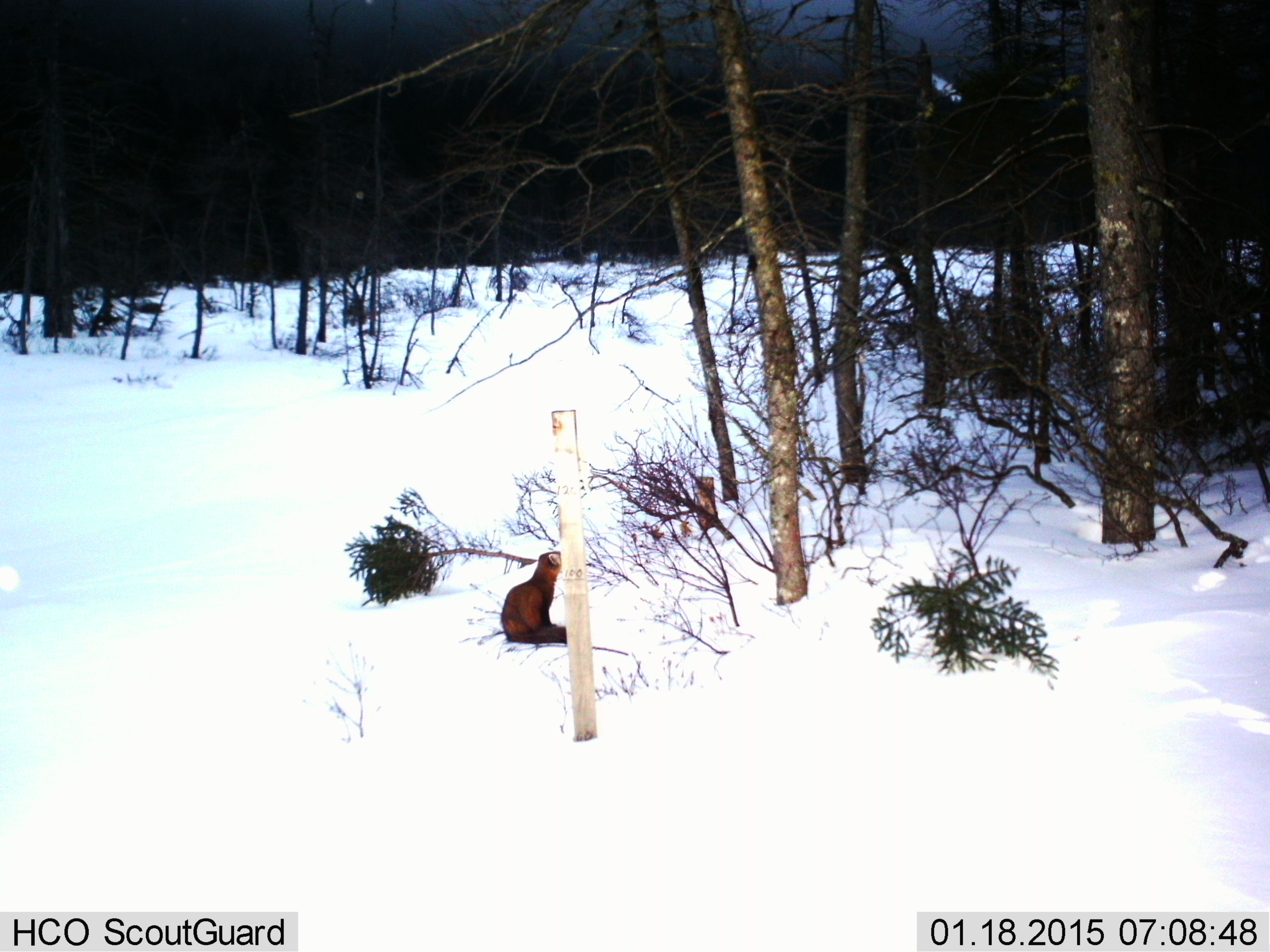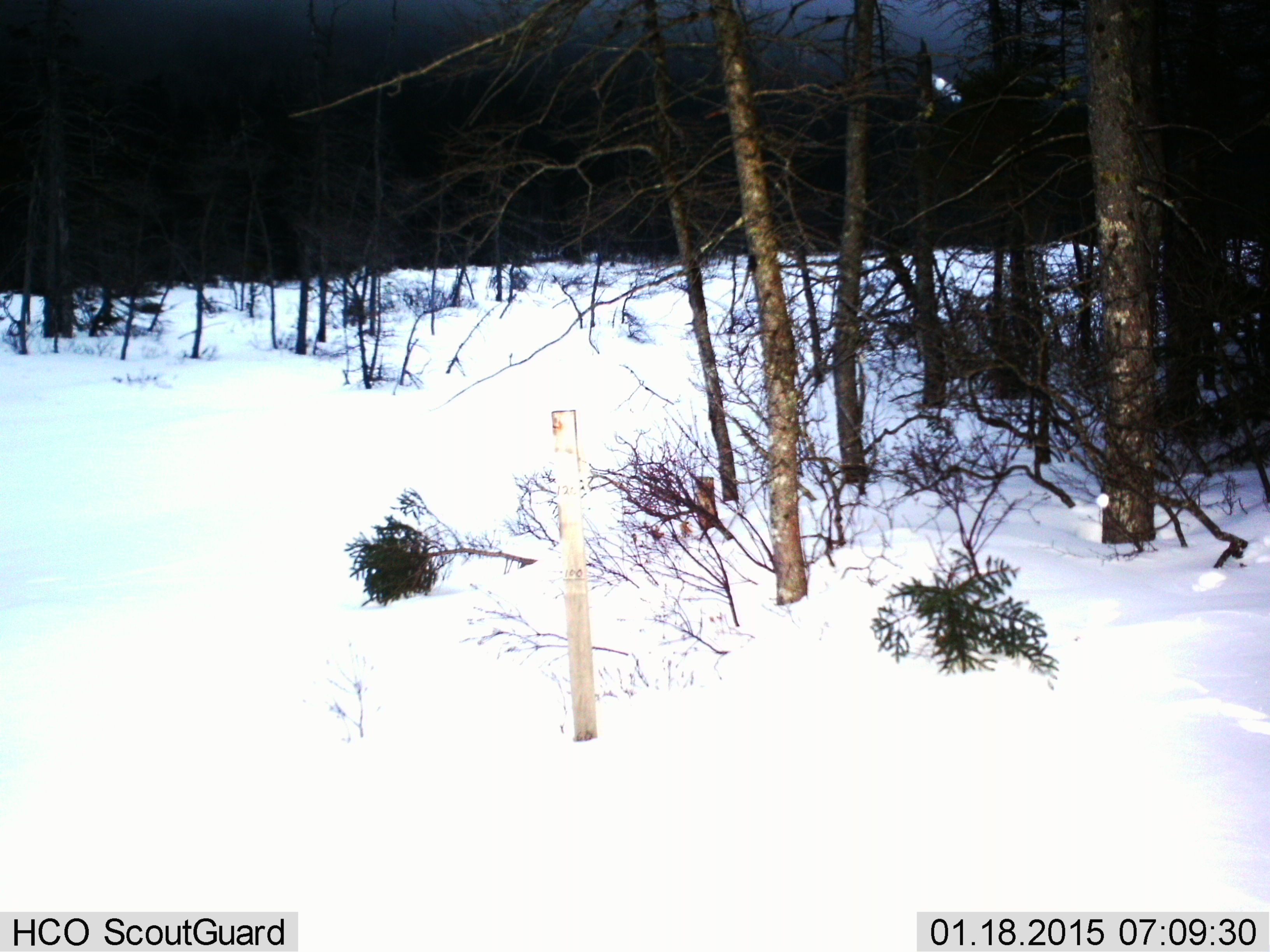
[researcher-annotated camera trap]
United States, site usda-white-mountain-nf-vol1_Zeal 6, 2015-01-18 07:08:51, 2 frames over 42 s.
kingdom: Animalia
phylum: Chordata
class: Mammalia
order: Carnivora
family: Mustelidae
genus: Martes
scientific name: Martes americana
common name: american marten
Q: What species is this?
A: American marten (Martes americana).